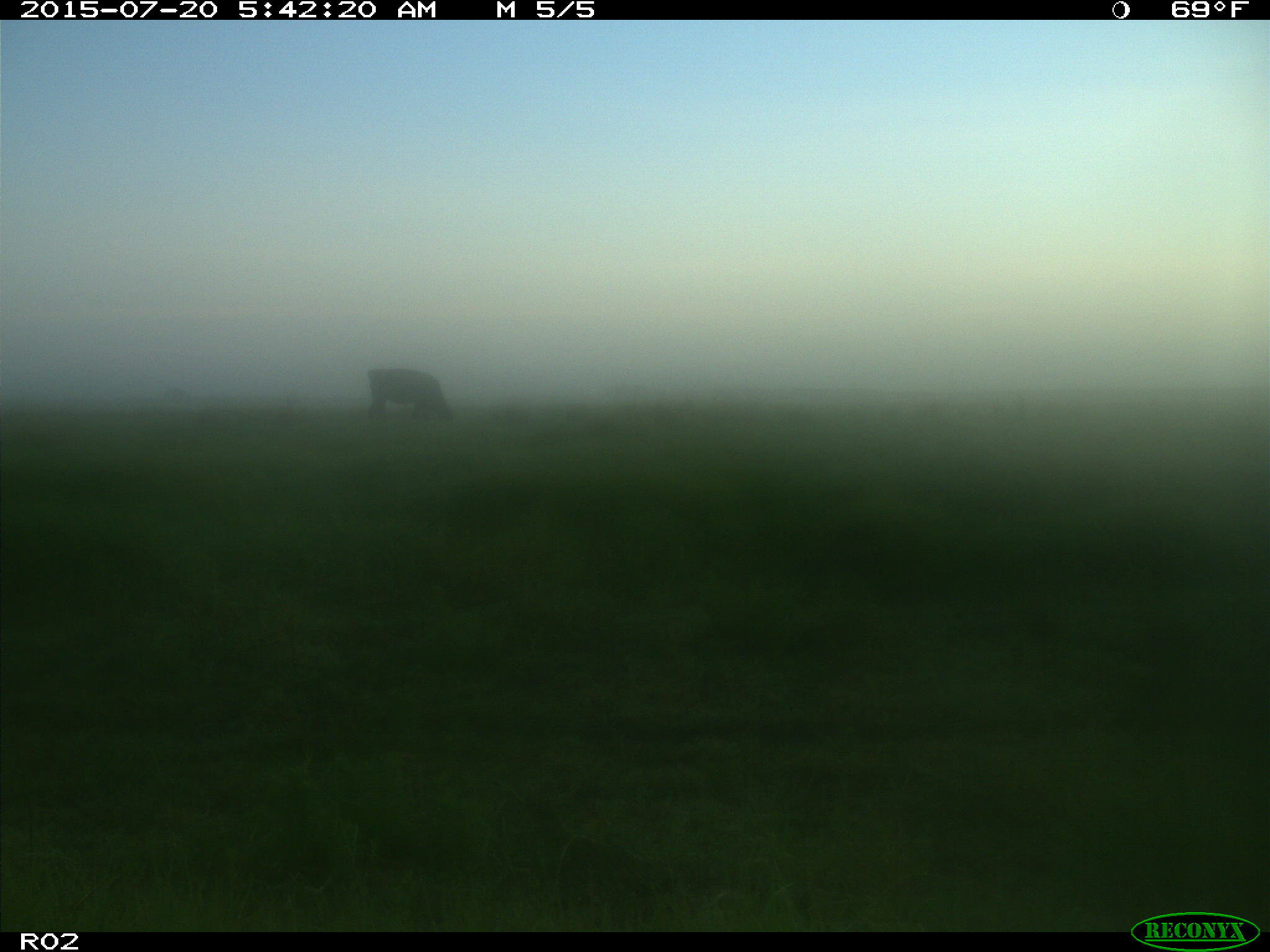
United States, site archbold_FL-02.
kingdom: Animalia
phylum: Chordata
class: Mammalia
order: Artiodactyla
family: Bovidae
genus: Bos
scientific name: Bos taurus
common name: domestic cow